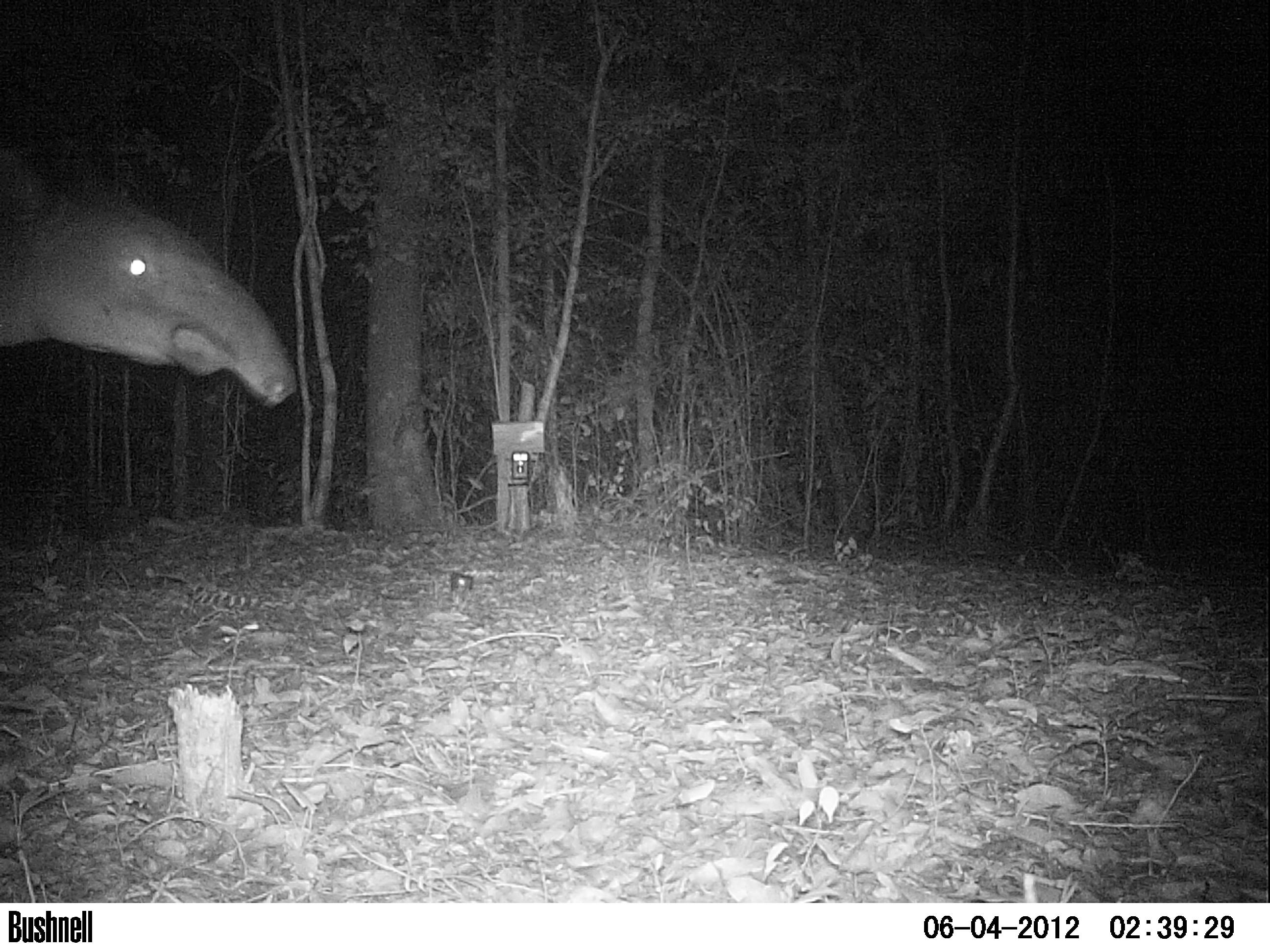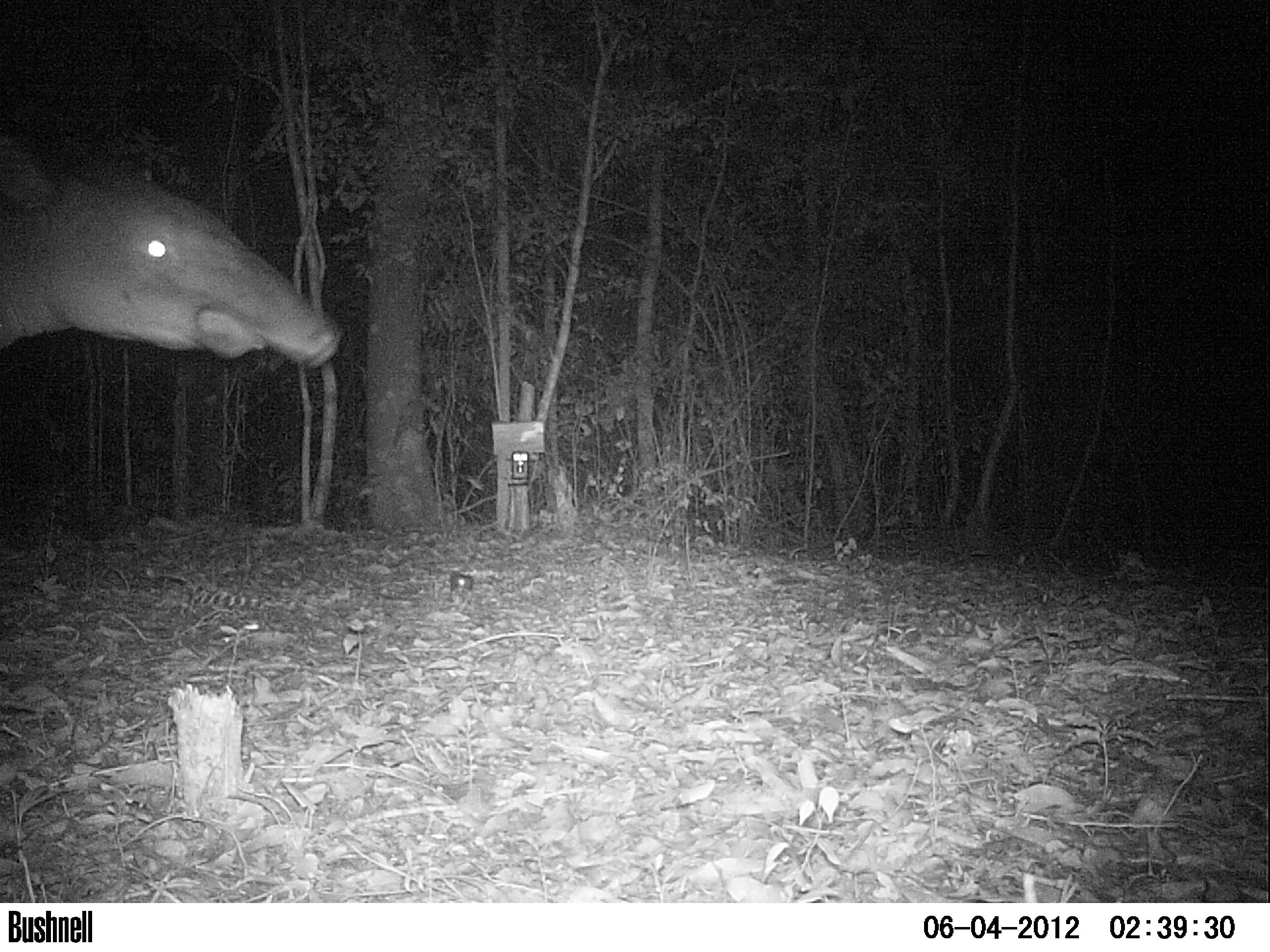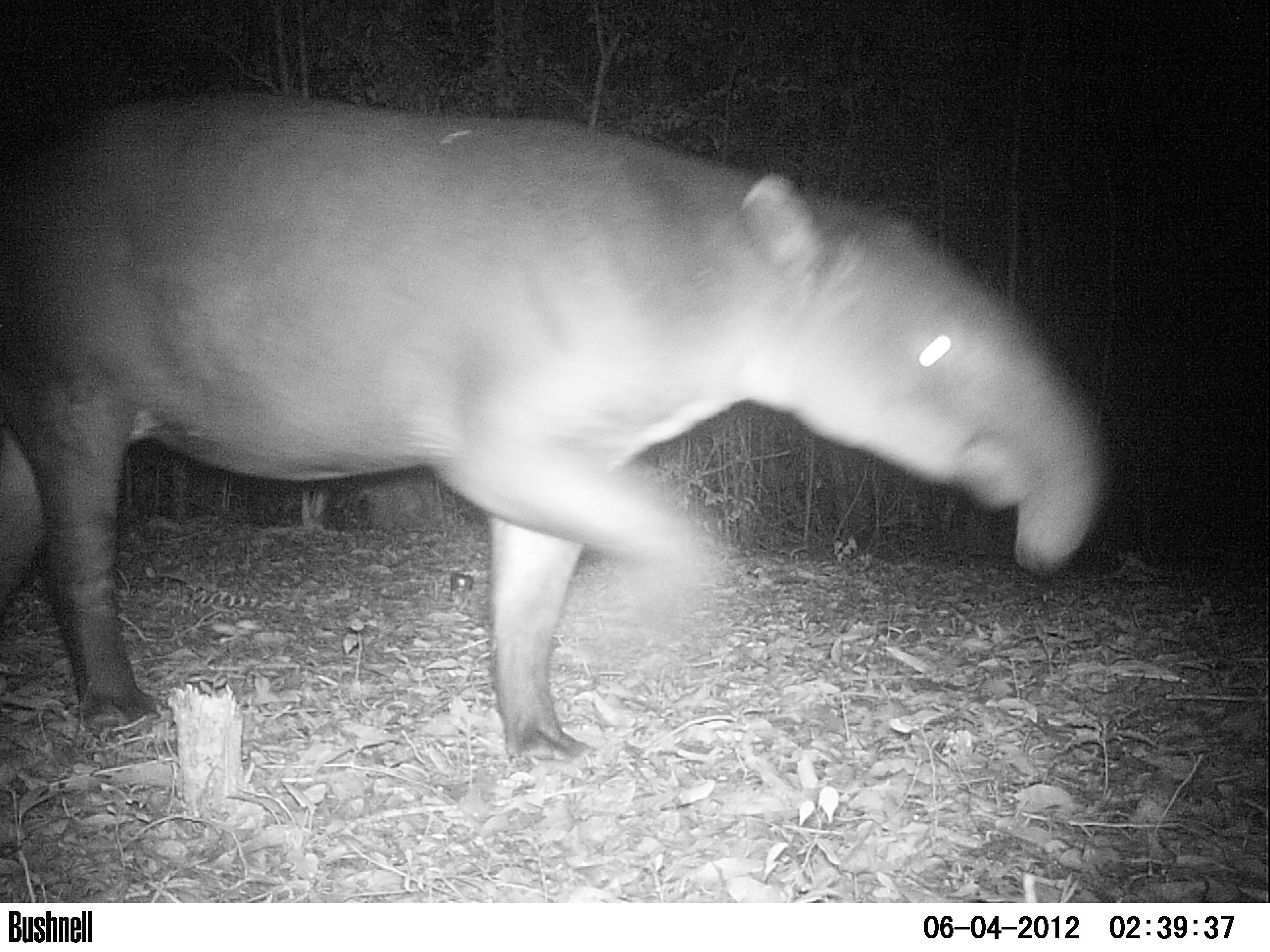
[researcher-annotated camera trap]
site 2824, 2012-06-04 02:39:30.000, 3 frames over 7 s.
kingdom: Animalia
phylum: Chordata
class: Mammalia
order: Perissodactyla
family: Tapiridae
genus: Tapirus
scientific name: Tapirus bairdii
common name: baird's tapir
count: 1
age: adult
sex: male